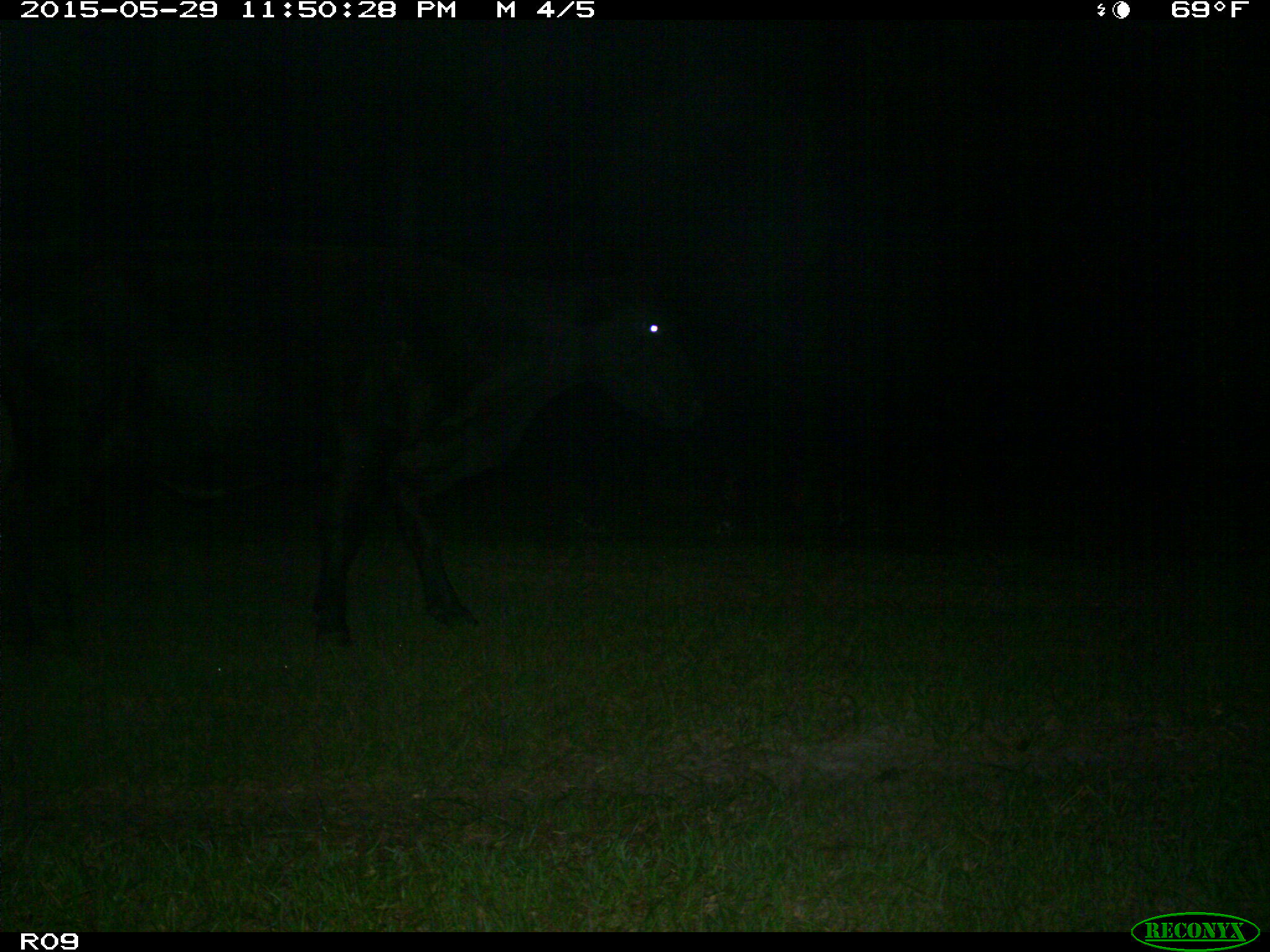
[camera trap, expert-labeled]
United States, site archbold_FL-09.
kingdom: Animalia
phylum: Chordata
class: Mammalia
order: Artiodactyla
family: Bovidae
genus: Bos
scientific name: Bos taurus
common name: domestic cow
Bos taurus (domestic cow).